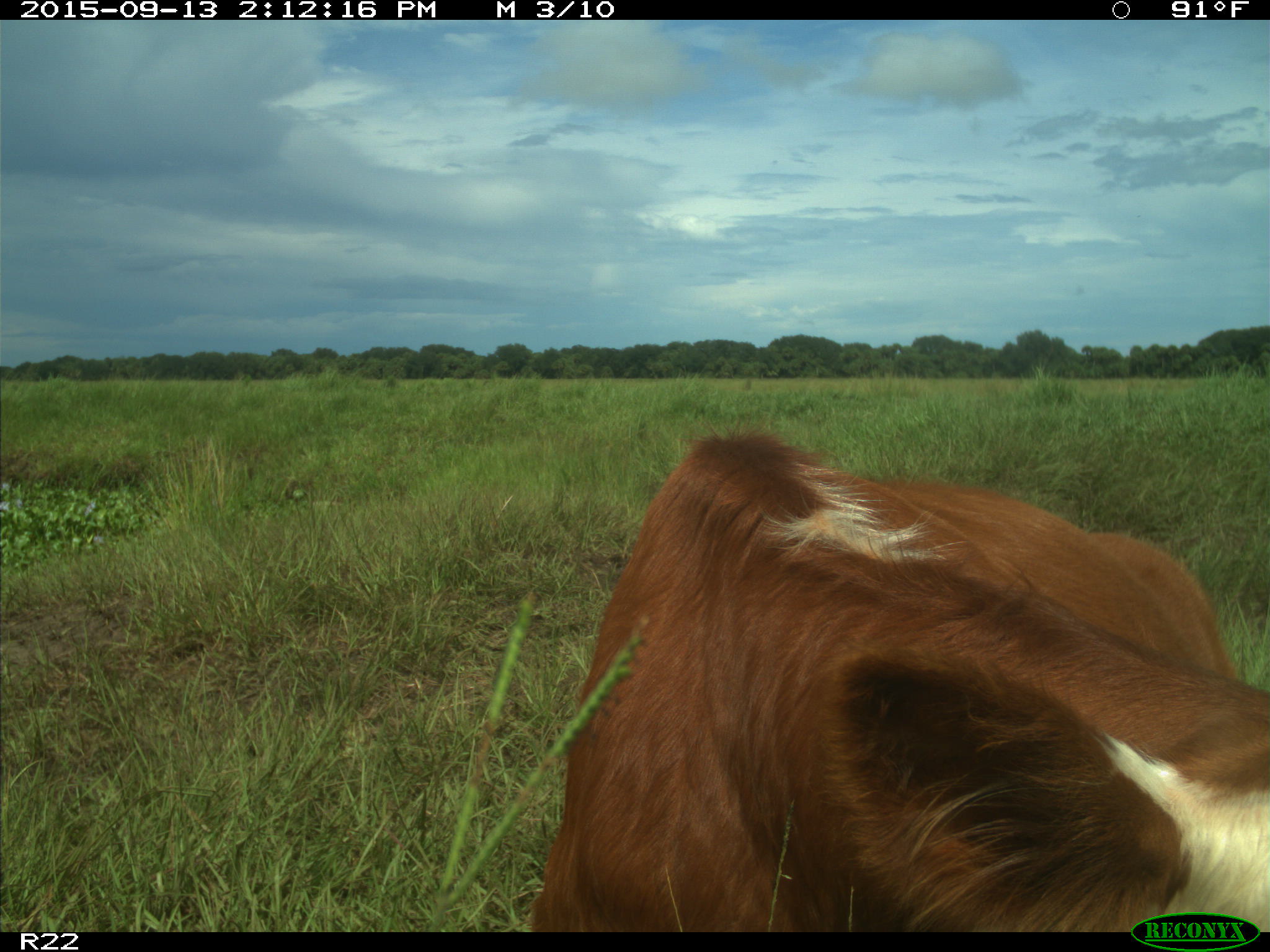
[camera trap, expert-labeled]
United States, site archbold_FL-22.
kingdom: Animalia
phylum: Chordata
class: Mammalia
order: Artiodactyla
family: Bovidae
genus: Bos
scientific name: Bos taurus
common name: domestic cow